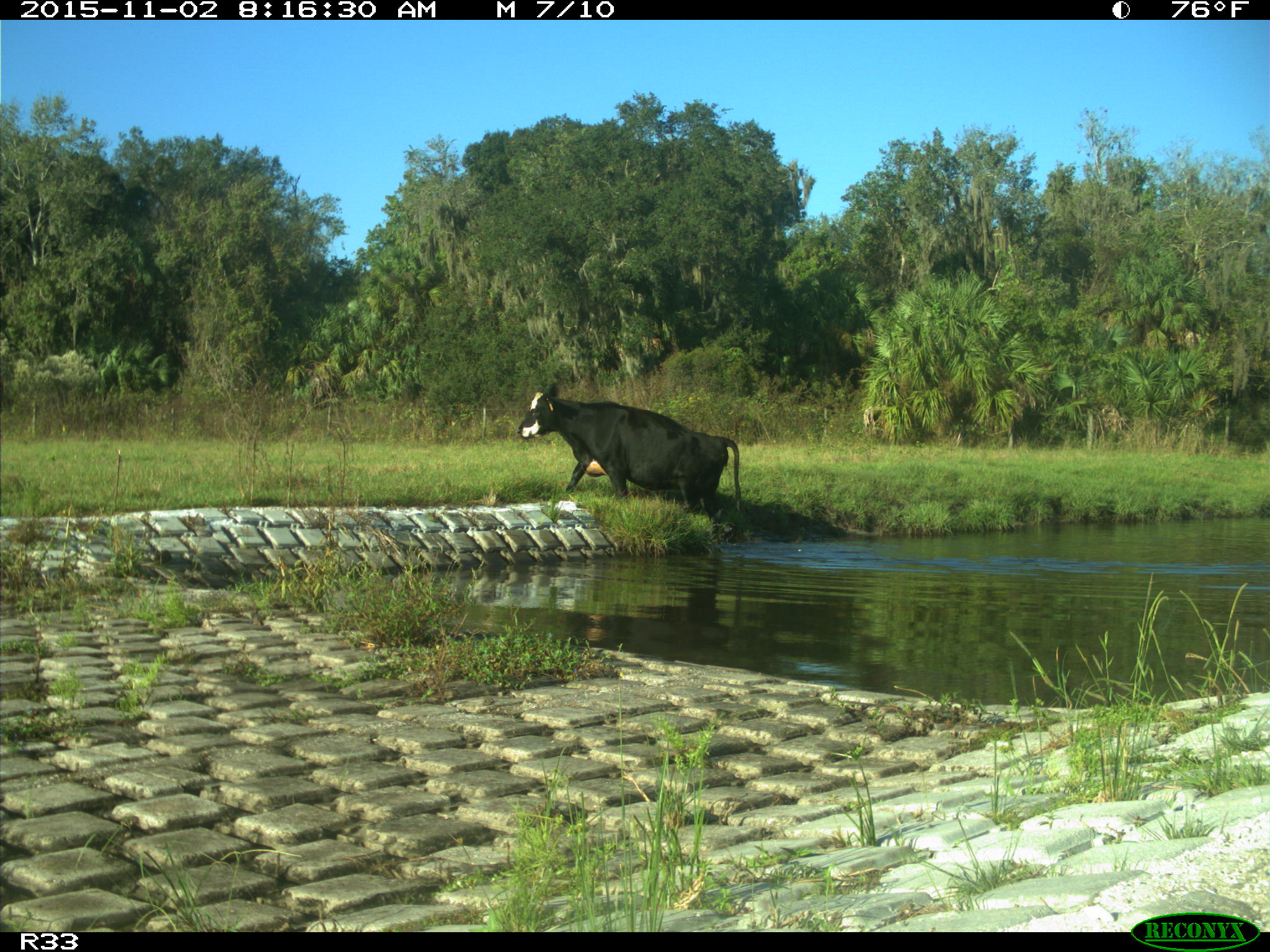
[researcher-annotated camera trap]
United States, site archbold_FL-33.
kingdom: Animalia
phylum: Chordata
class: Mammalia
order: Artiodactyla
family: Bovidae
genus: Bos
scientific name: Bos taurus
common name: domestic cow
Bos taurus (domestic cow).